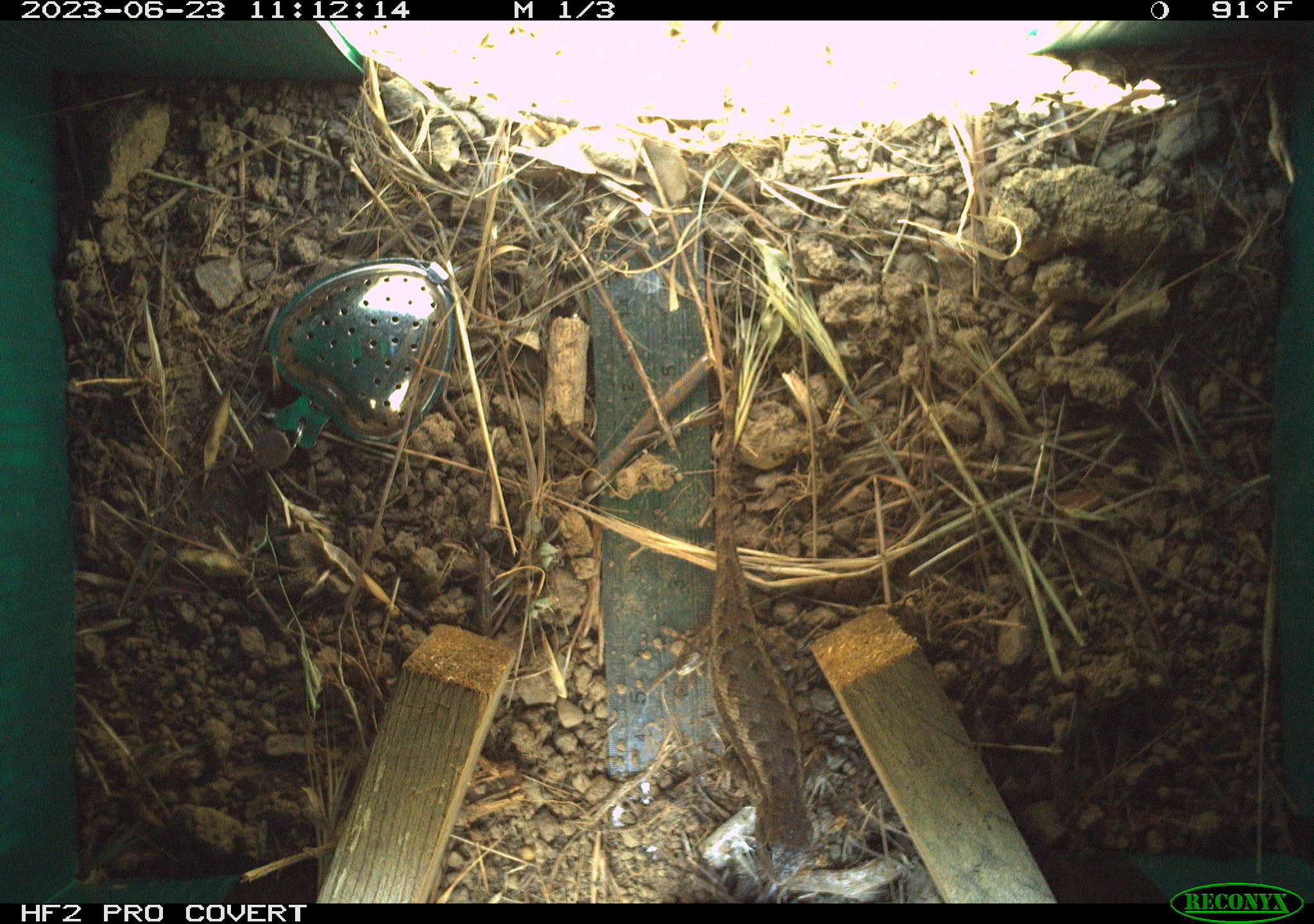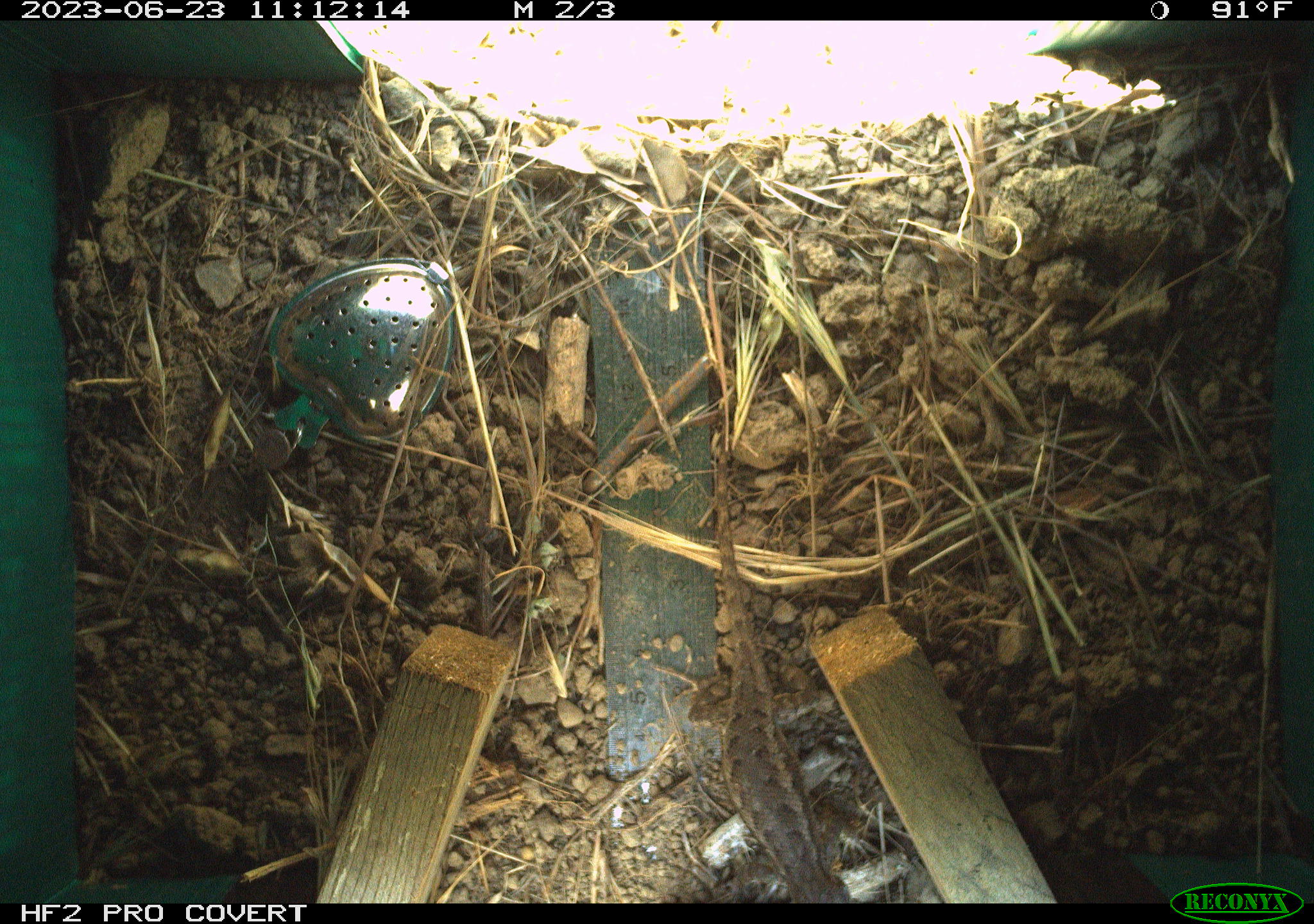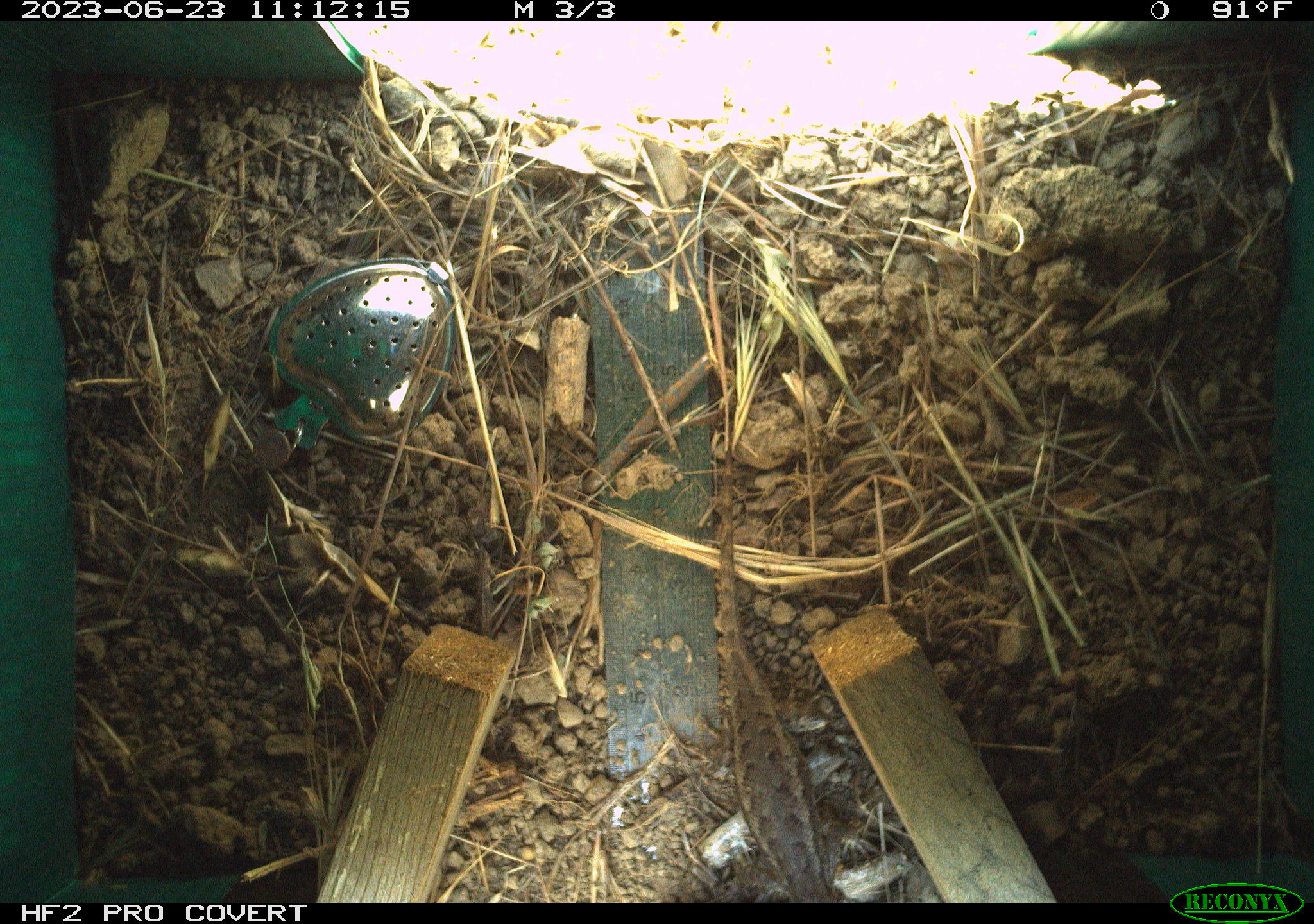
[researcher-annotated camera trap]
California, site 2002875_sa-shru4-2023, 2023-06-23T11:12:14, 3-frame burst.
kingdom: Animalia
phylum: Chordata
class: Reptilia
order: Squamata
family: Phrynosomatidae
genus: Sceloporus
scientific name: Sceloporus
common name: spiny lizards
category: sceloporus species